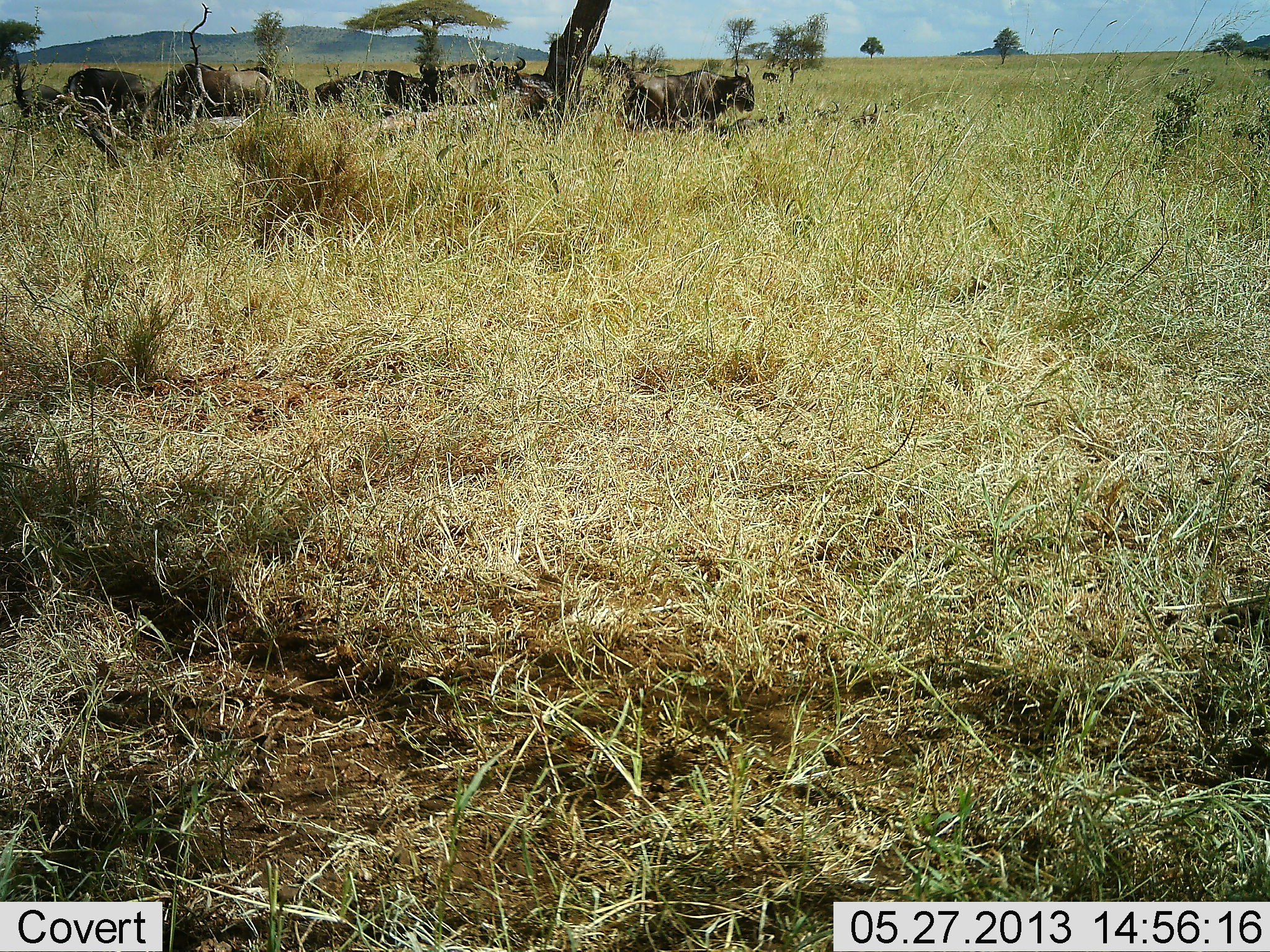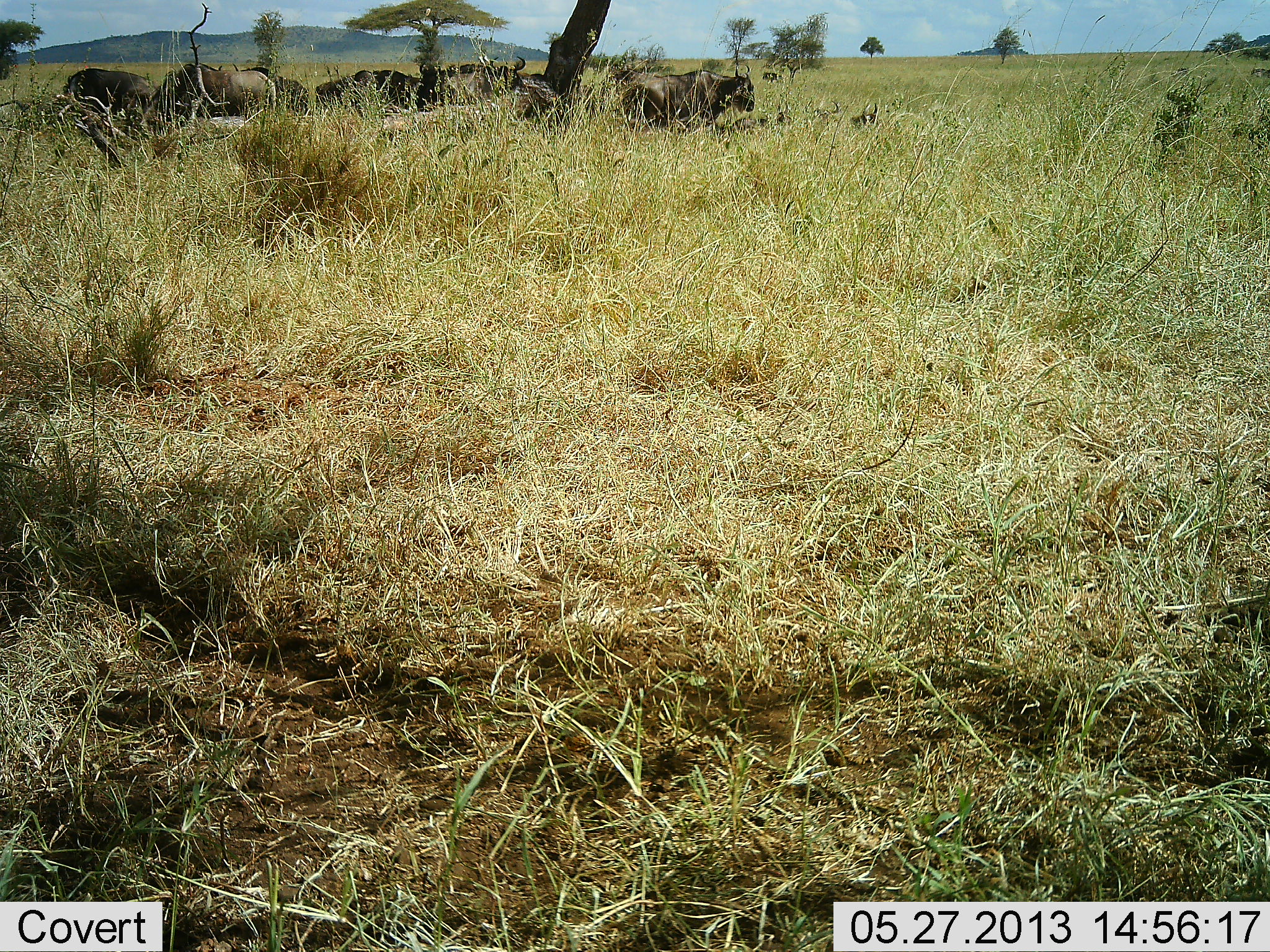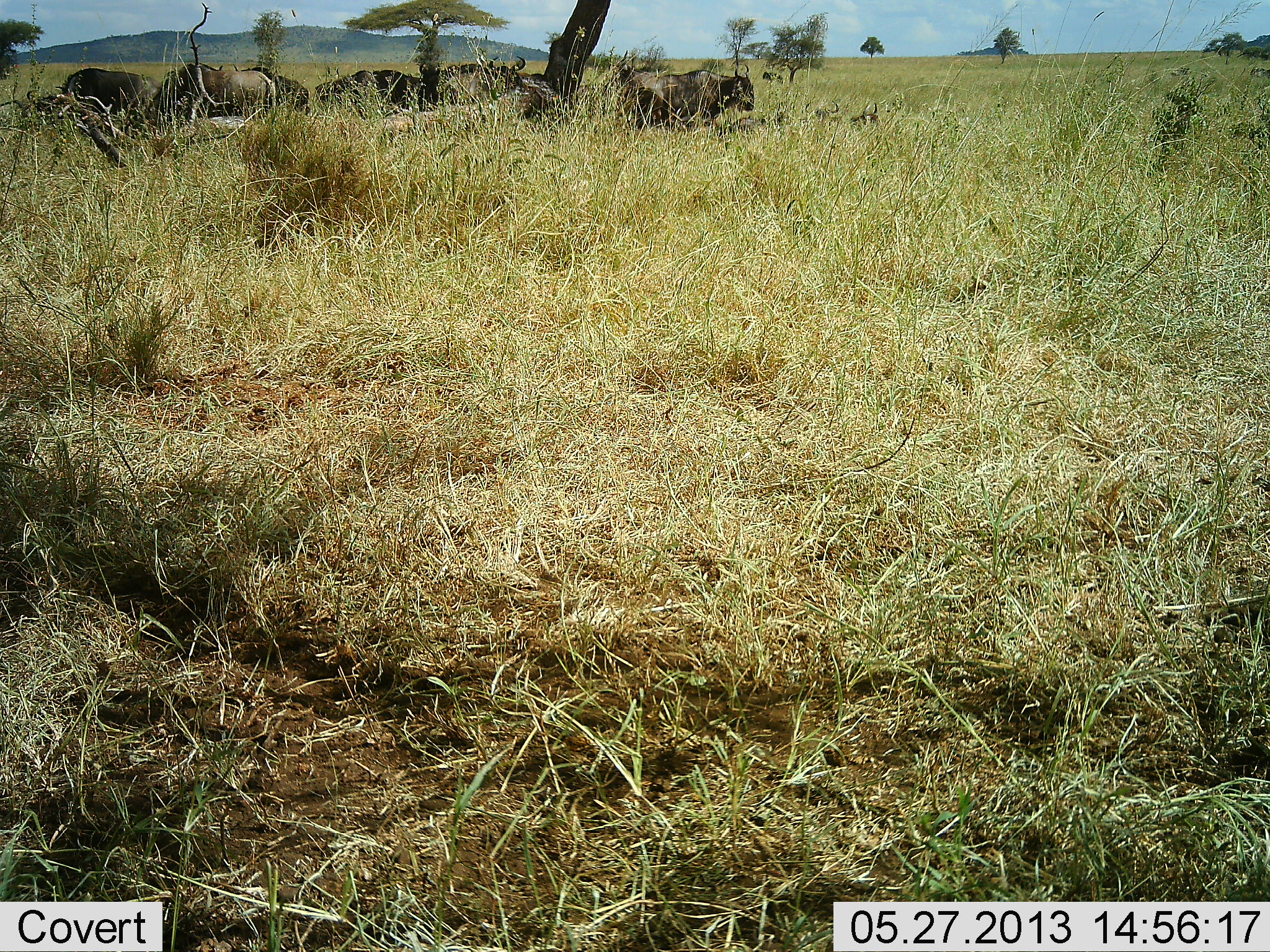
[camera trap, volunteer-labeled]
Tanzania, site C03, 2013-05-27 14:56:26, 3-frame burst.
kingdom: Animalia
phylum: Chordata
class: Mammalia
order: Artiodactyla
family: Bovidae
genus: Connochaetes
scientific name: Connochaetes taurinus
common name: blue wildebeest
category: wildebeest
Wildebeest (blue wildebeest) (Connochaetes taurinus), count 9. Behavior (volunteer vote fractions): standing 60%, resting 40%, moving 10%, interacting 20%. Young present (vote fraction): 0%. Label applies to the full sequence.